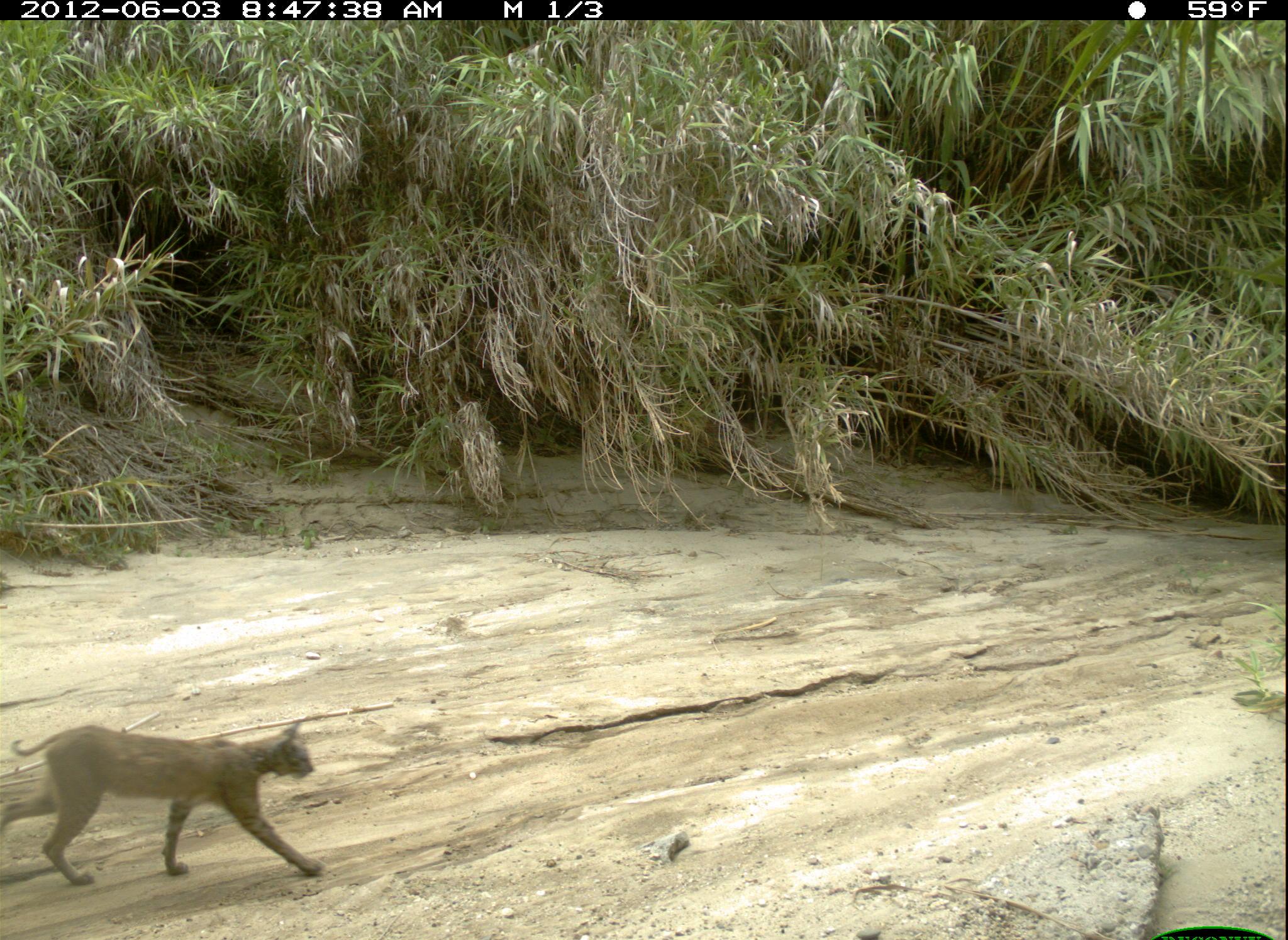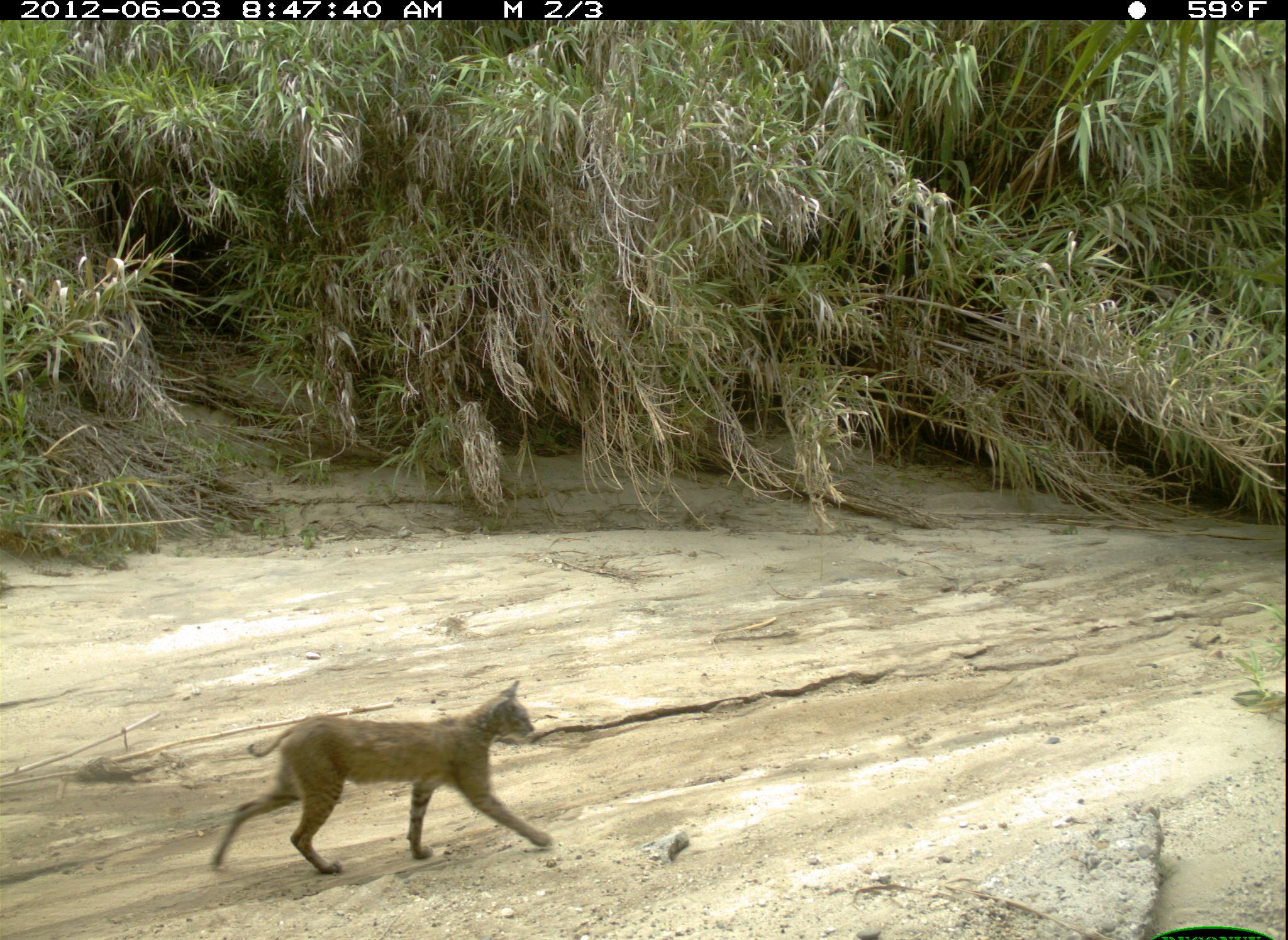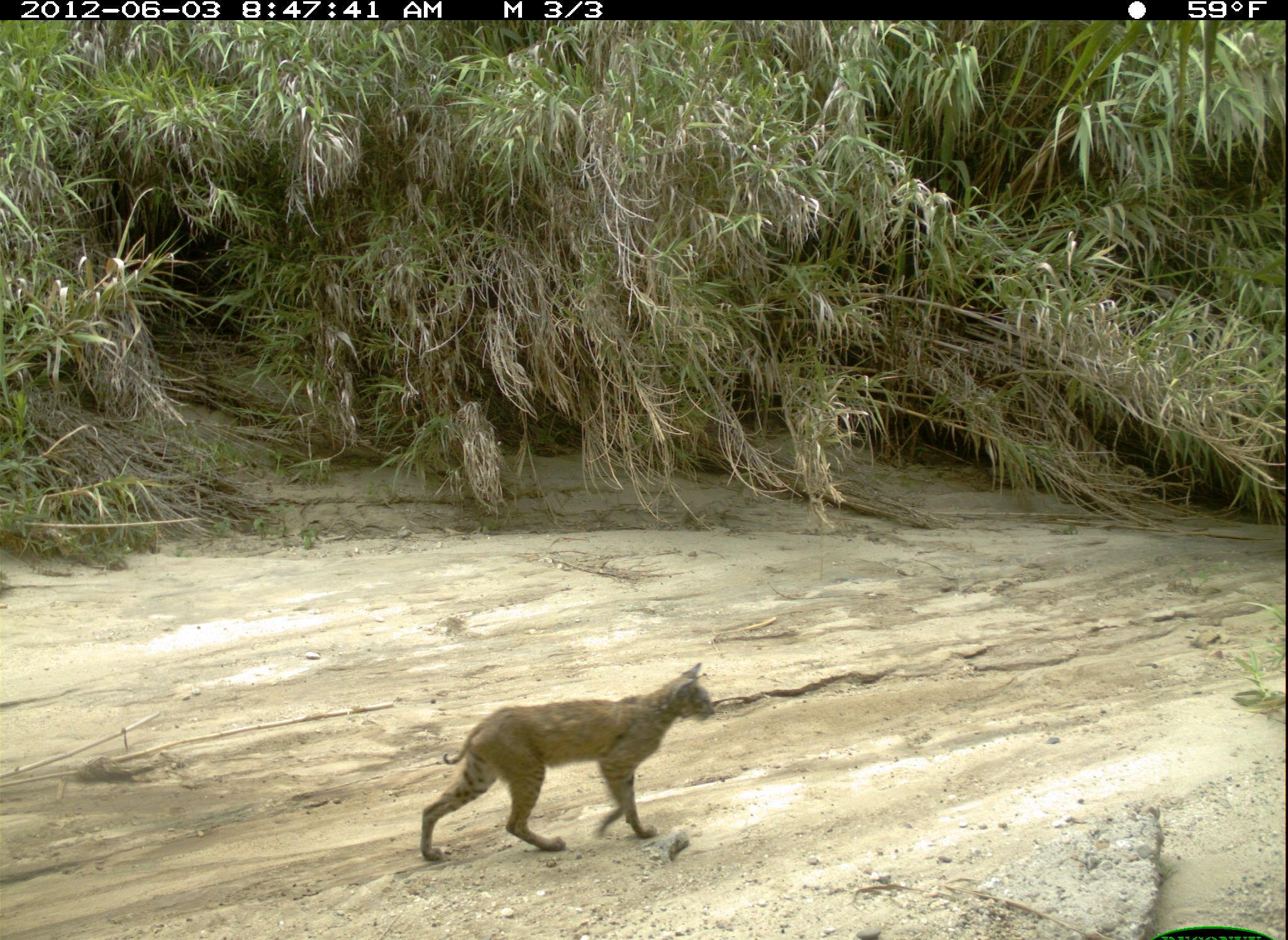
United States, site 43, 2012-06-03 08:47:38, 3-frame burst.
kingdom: Animalia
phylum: Chordata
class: Mammalia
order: Carnivora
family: Felidae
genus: Lynx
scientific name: Lynx rufus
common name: bobcat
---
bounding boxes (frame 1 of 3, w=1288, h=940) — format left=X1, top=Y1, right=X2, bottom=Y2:
bobcat: left=5, top=716, right=333, bottom=892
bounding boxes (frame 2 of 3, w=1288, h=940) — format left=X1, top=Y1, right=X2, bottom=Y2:
bobcat: left=200, top=676, right=562, bottom=880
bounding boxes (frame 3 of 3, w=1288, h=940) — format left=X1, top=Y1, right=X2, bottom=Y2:
bobcat: left=404, top=654, right=758, bottom=873